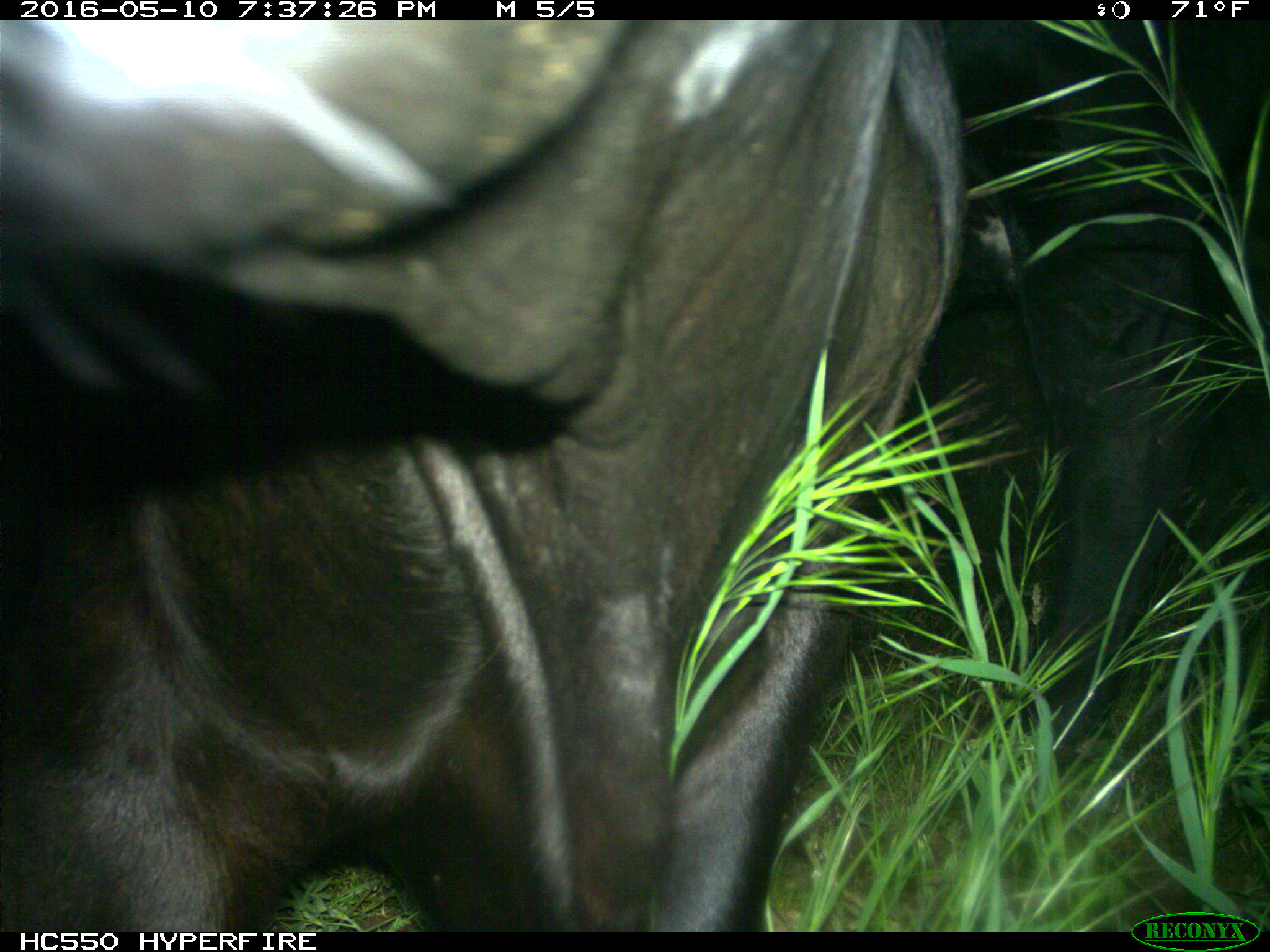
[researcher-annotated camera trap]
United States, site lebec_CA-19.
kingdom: Animalia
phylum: Chordata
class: Mammalia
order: Artiodactyla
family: Bovidae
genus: Bos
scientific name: Bos taurus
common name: domestic cow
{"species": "Bos taurus (domestic cow)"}